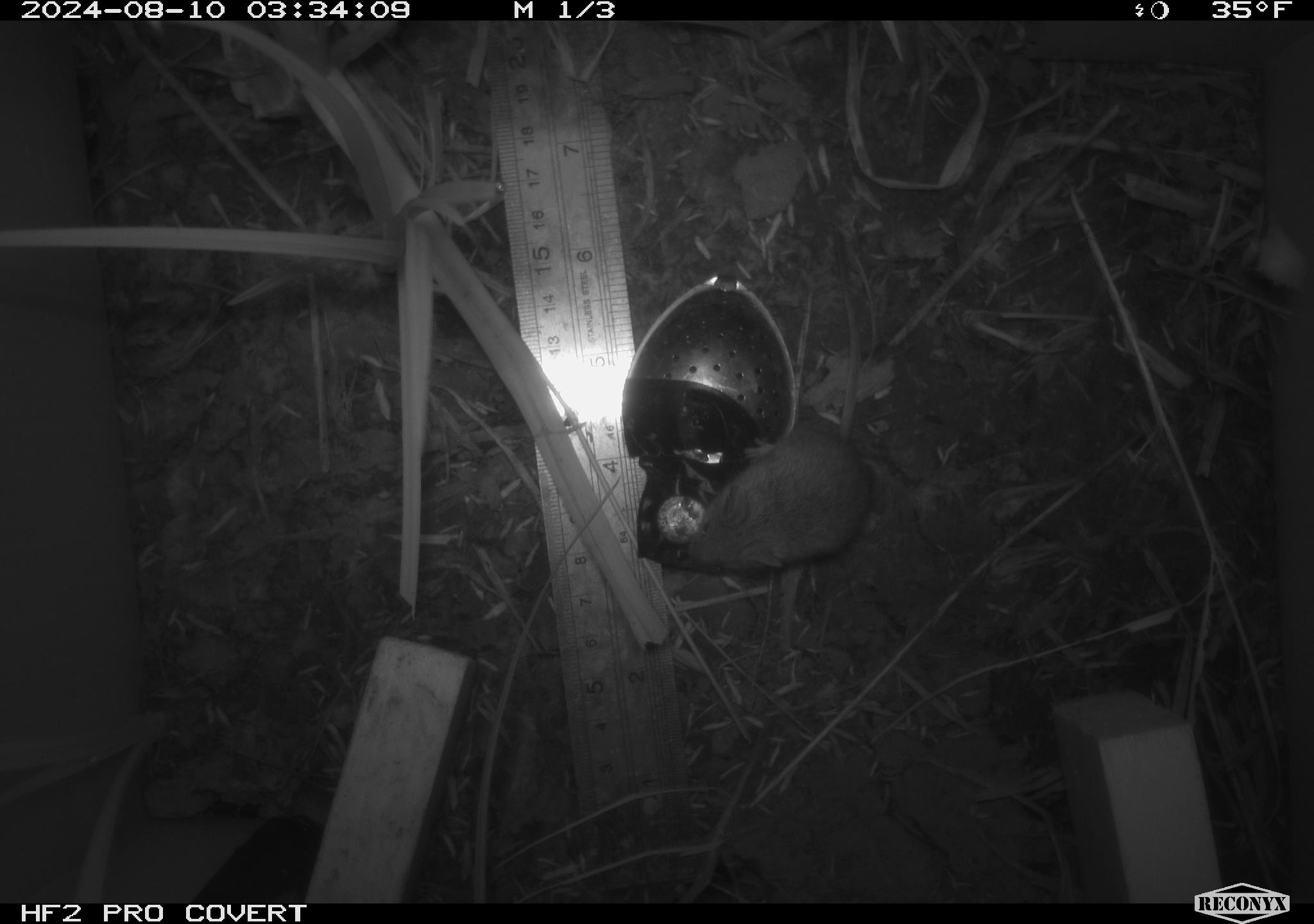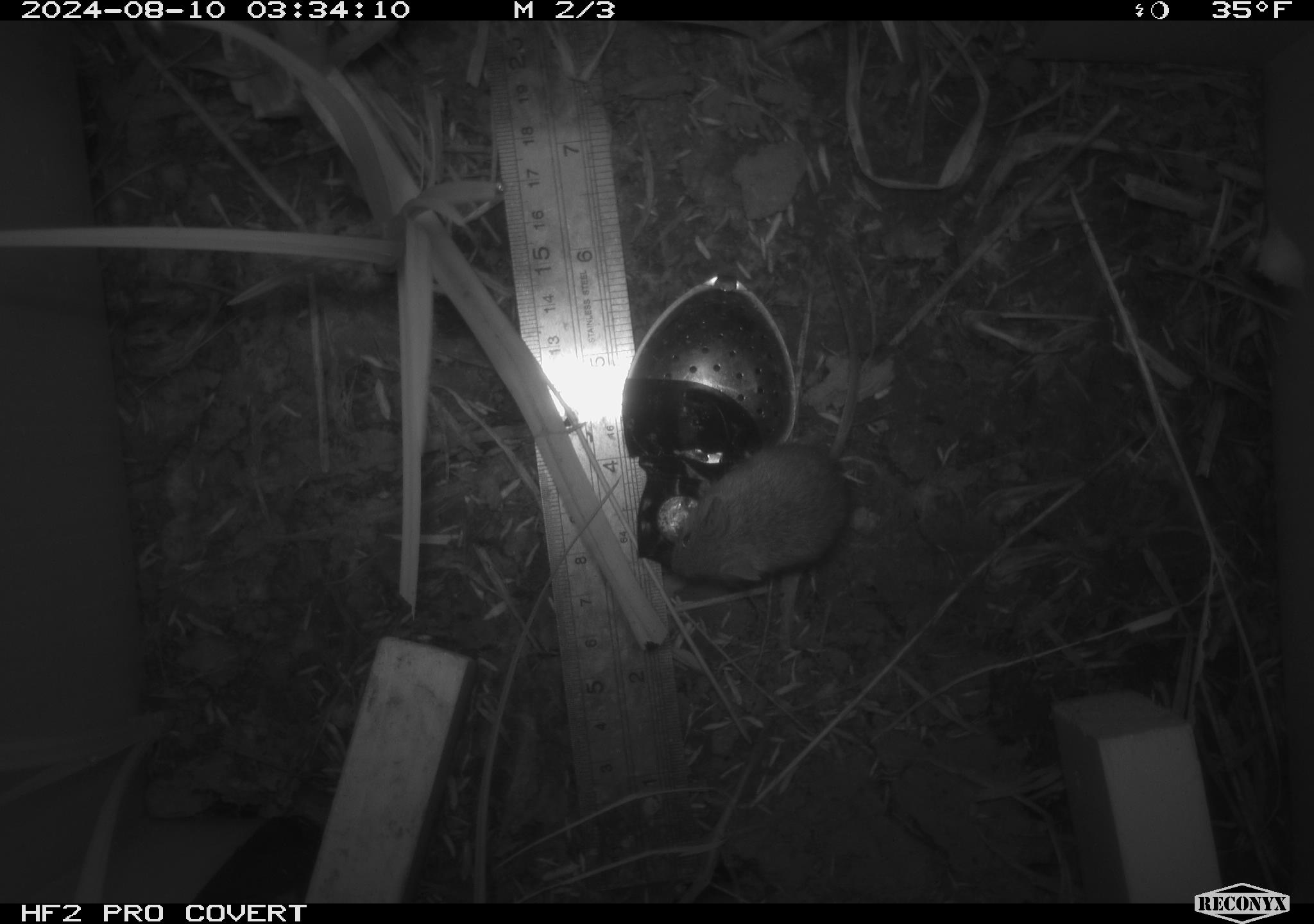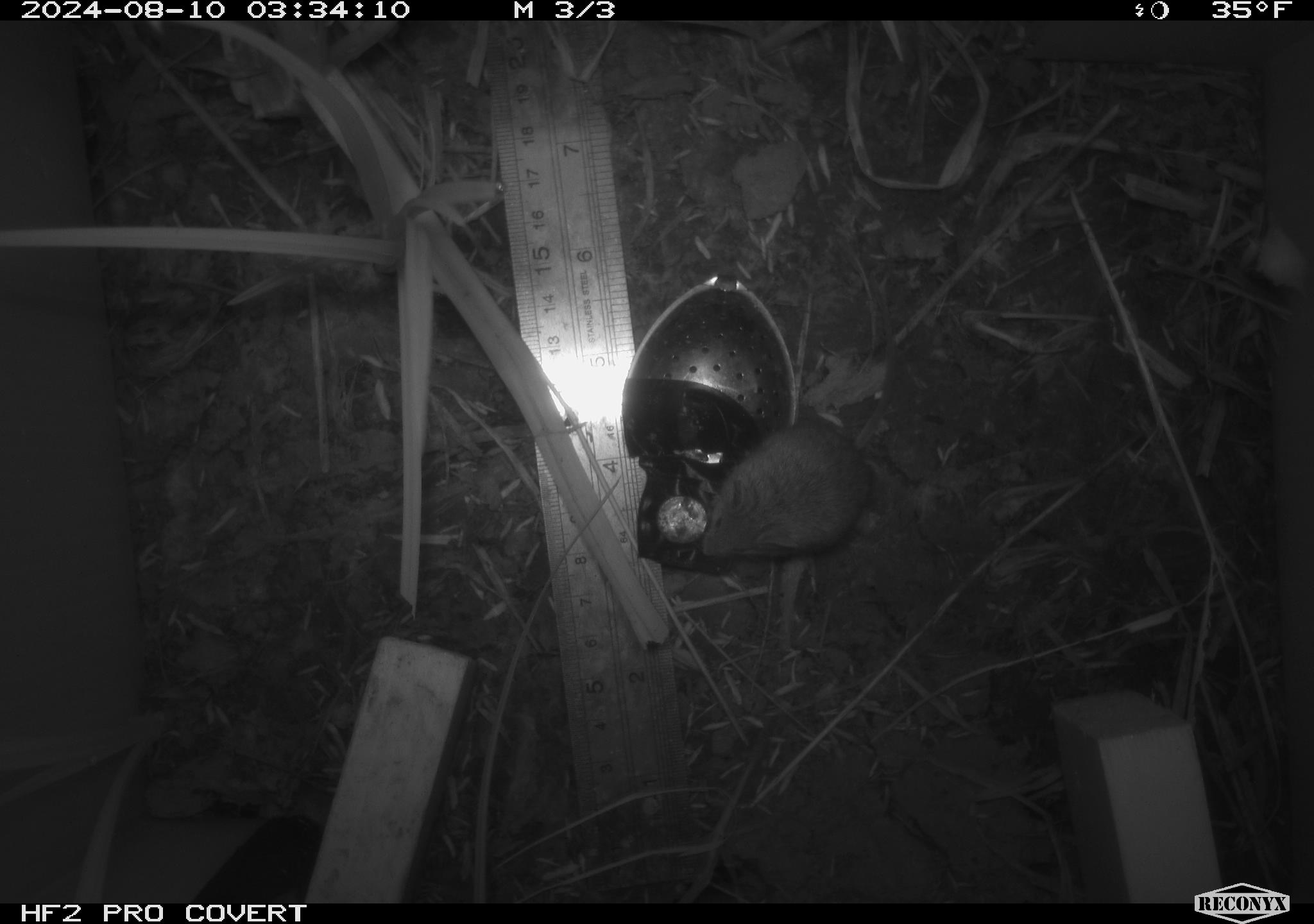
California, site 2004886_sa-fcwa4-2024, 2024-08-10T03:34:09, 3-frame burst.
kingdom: Animalia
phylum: Chordata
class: Mammalia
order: Rodentia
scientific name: Rodentia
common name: rodent